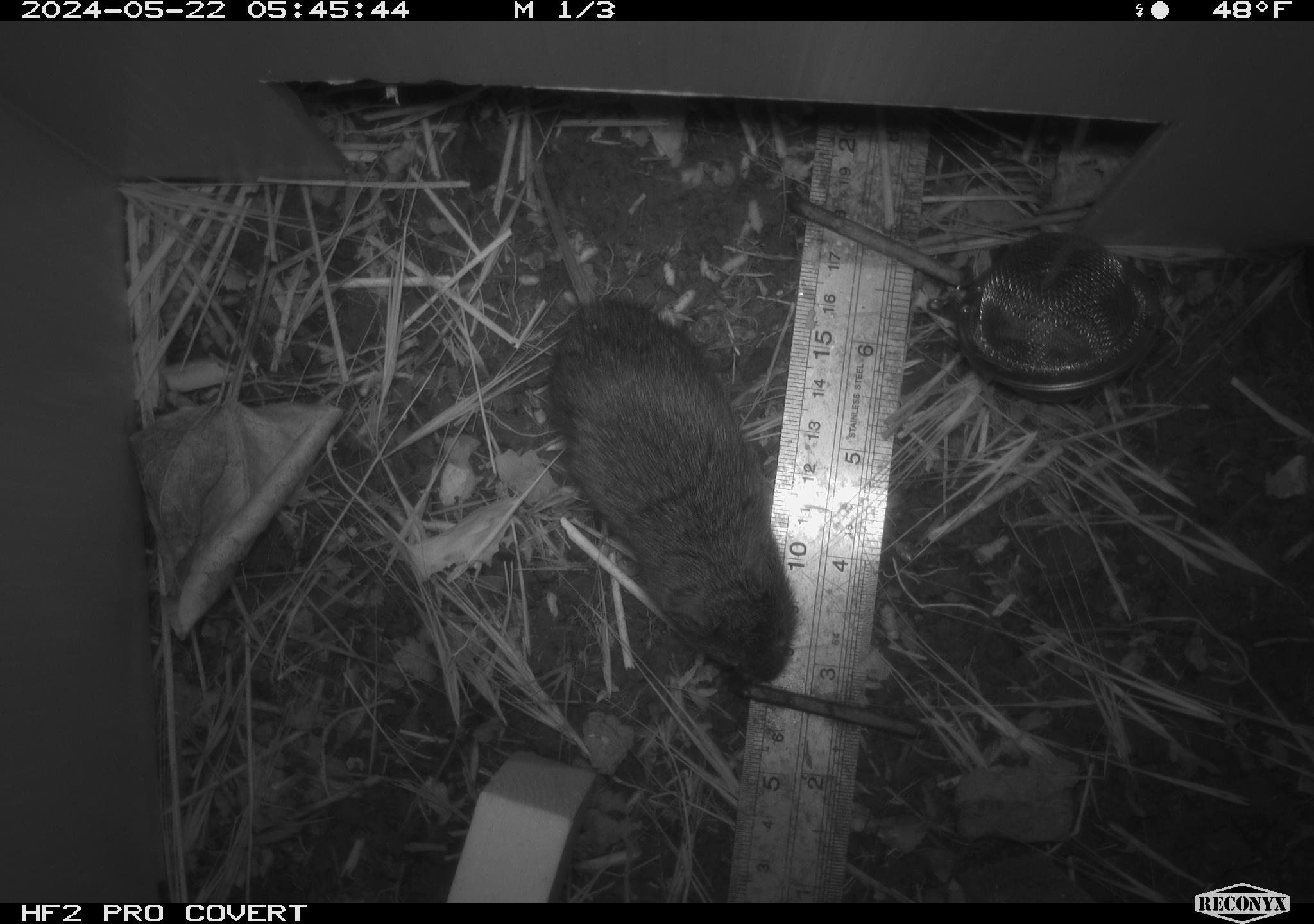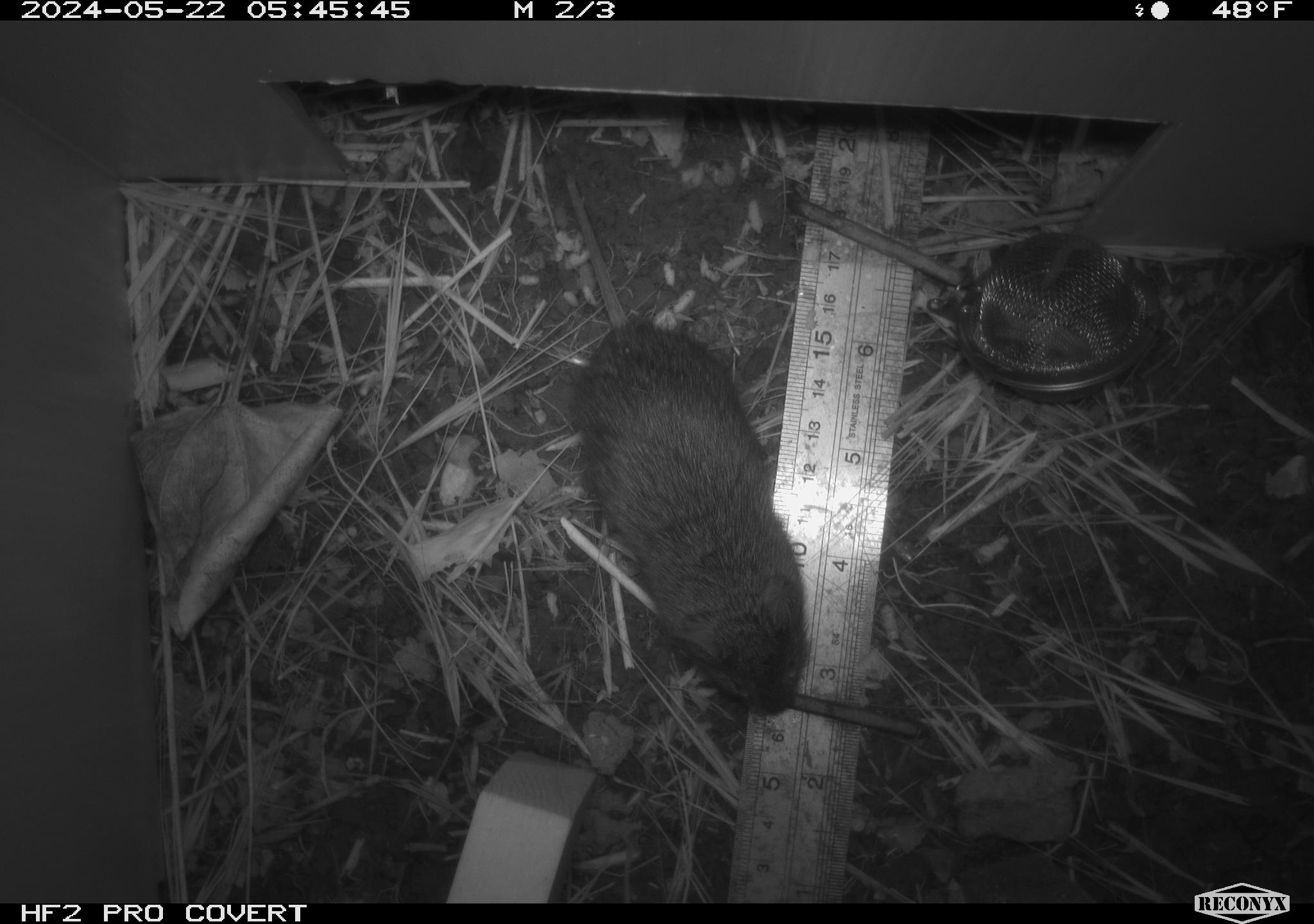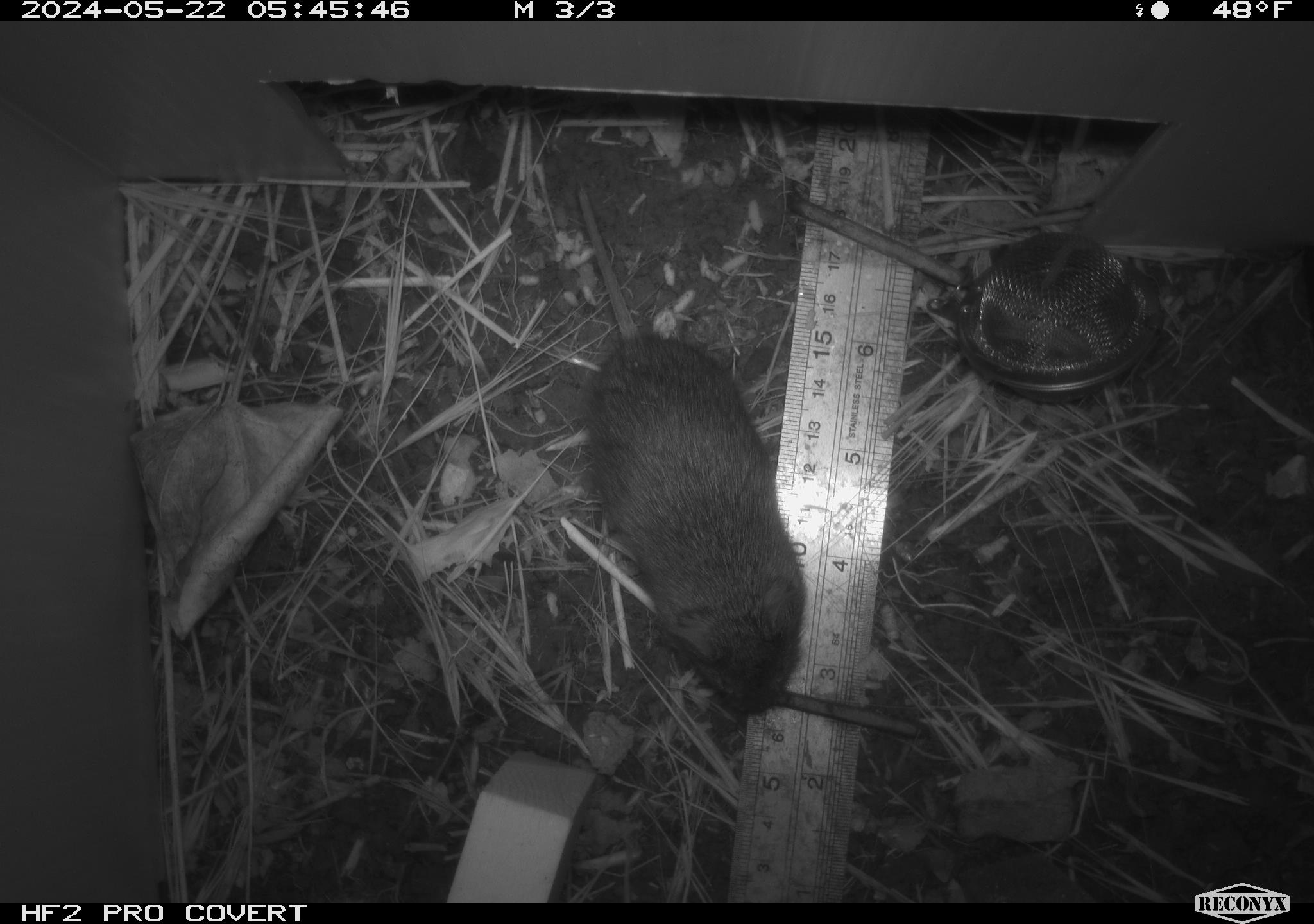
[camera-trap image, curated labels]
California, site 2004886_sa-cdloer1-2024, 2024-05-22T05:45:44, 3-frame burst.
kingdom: Animalia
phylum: Chordata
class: Mammalia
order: Rodentia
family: Cricetidae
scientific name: Arvicolinae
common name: voles, lemmings, and muskrats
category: arvicolinae subfamily